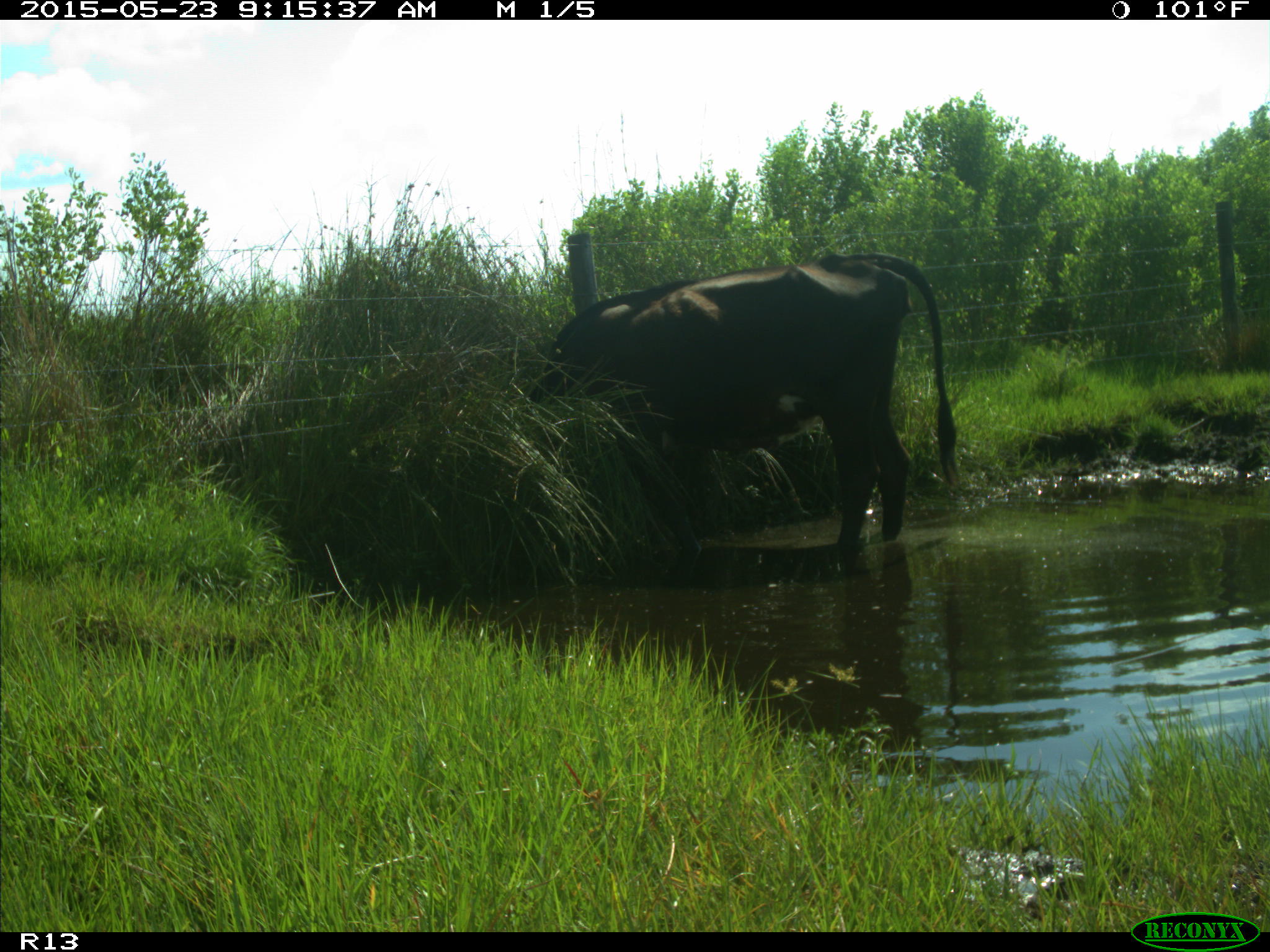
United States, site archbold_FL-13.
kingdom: Animalia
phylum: Chordata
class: Mammalia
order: Artiodactyla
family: Bovidae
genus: Bos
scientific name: Bos taurus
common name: domestic cow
Bos taurus (domestic cow).